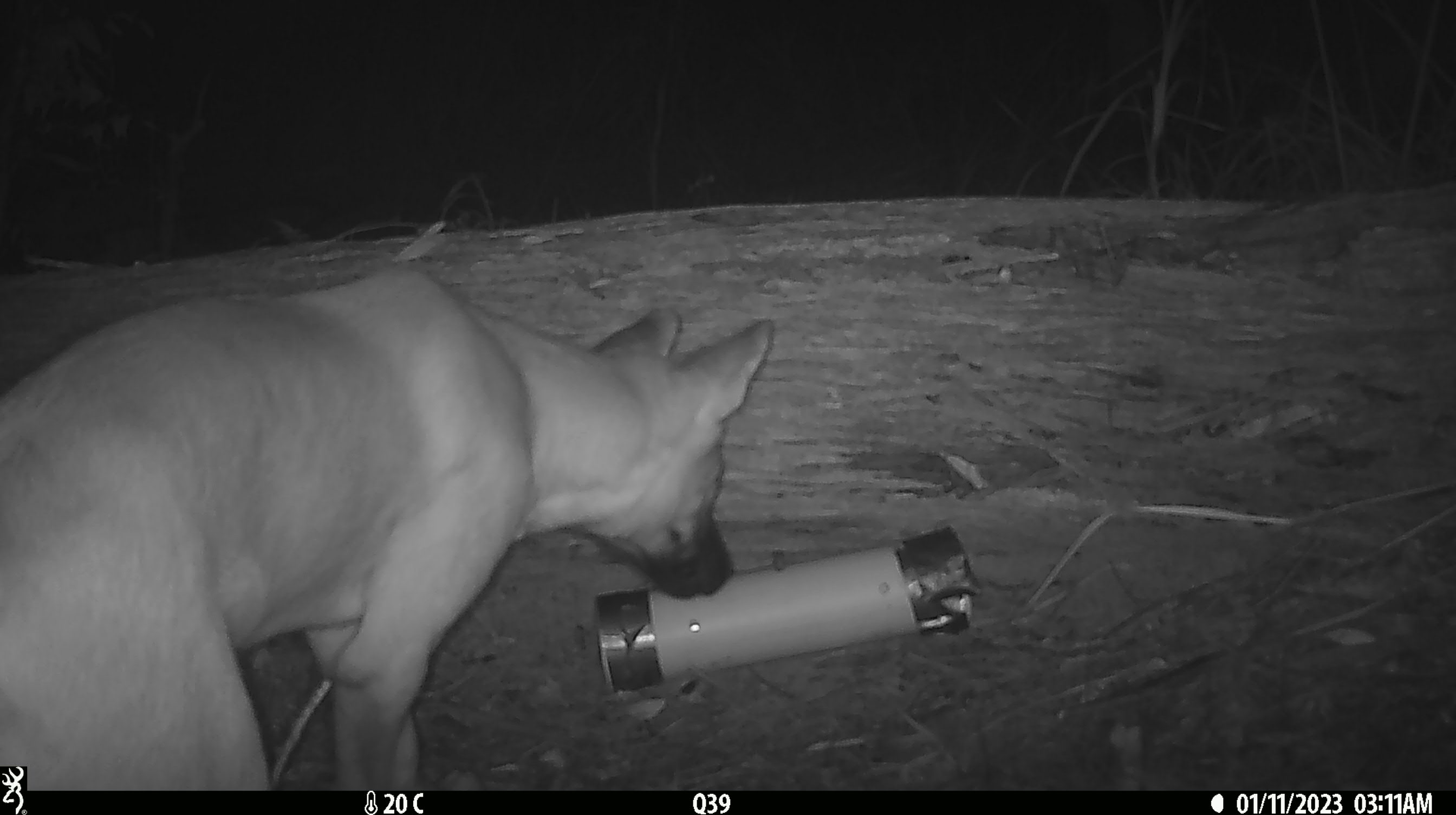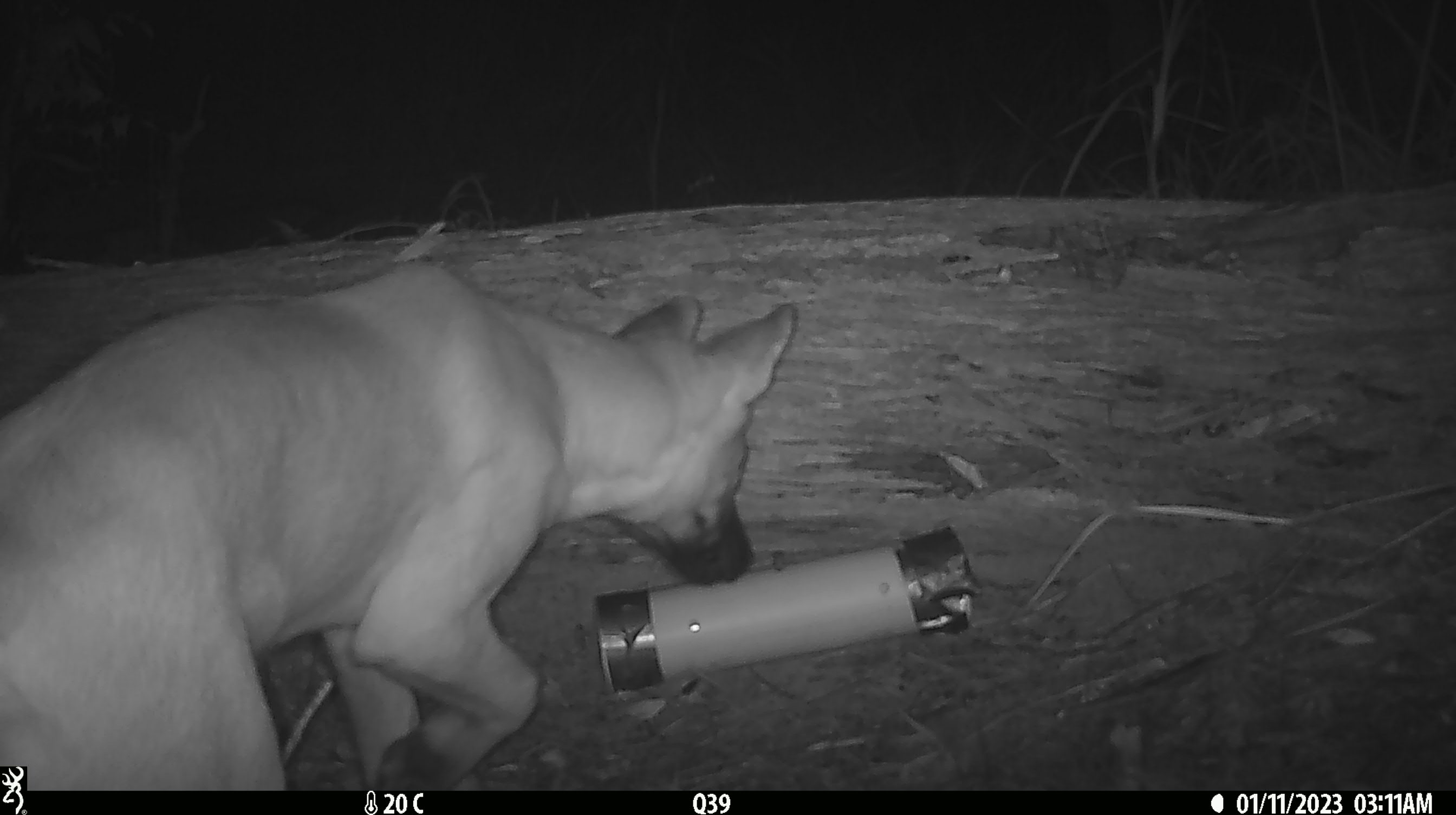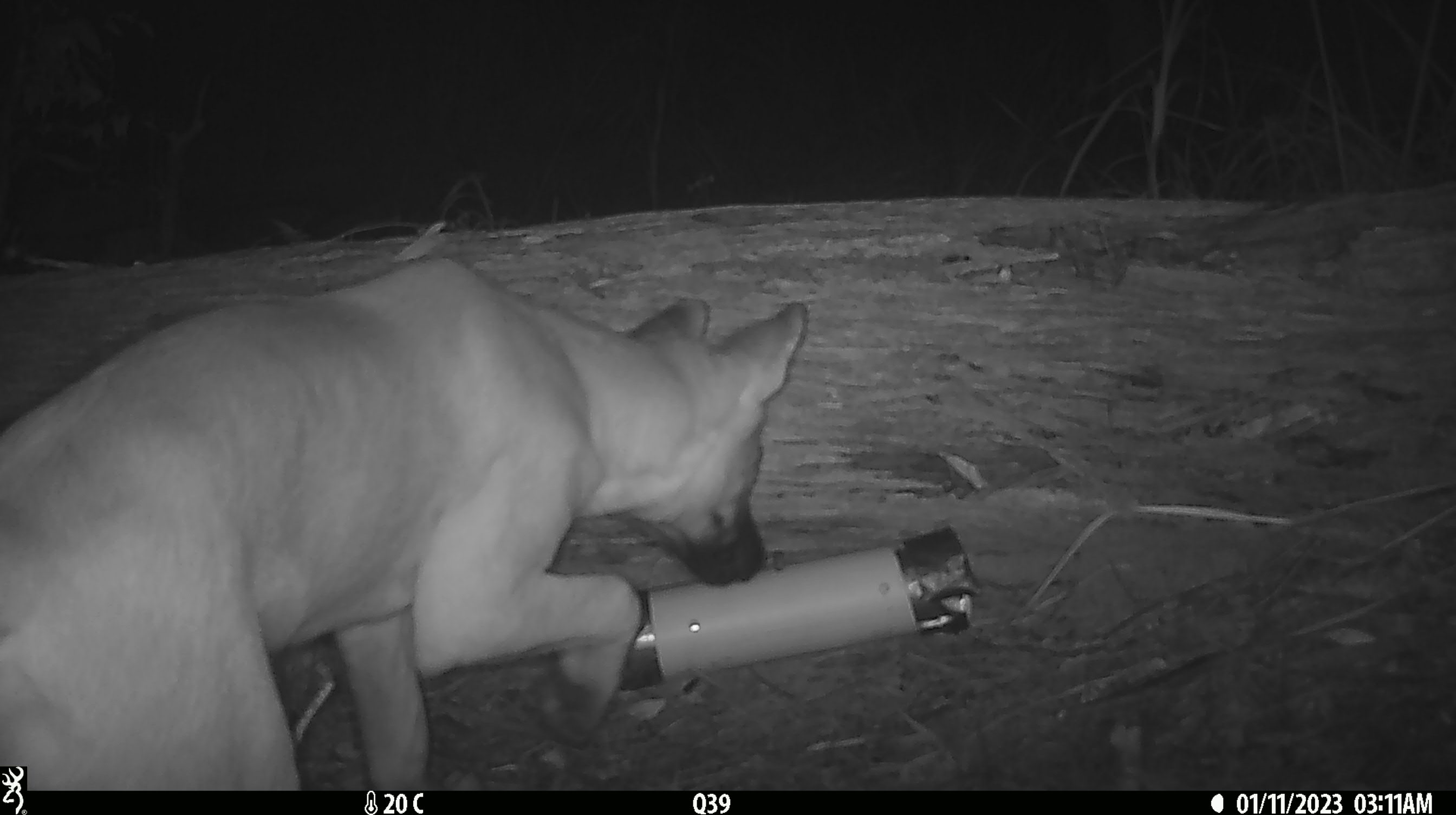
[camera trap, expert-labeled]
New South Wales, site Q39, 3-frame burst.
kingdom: Animalia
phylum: Chordata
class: Mammalia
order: Carnivora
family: Canidae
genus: Canis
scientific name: Canis familiaris dingo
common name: dingo